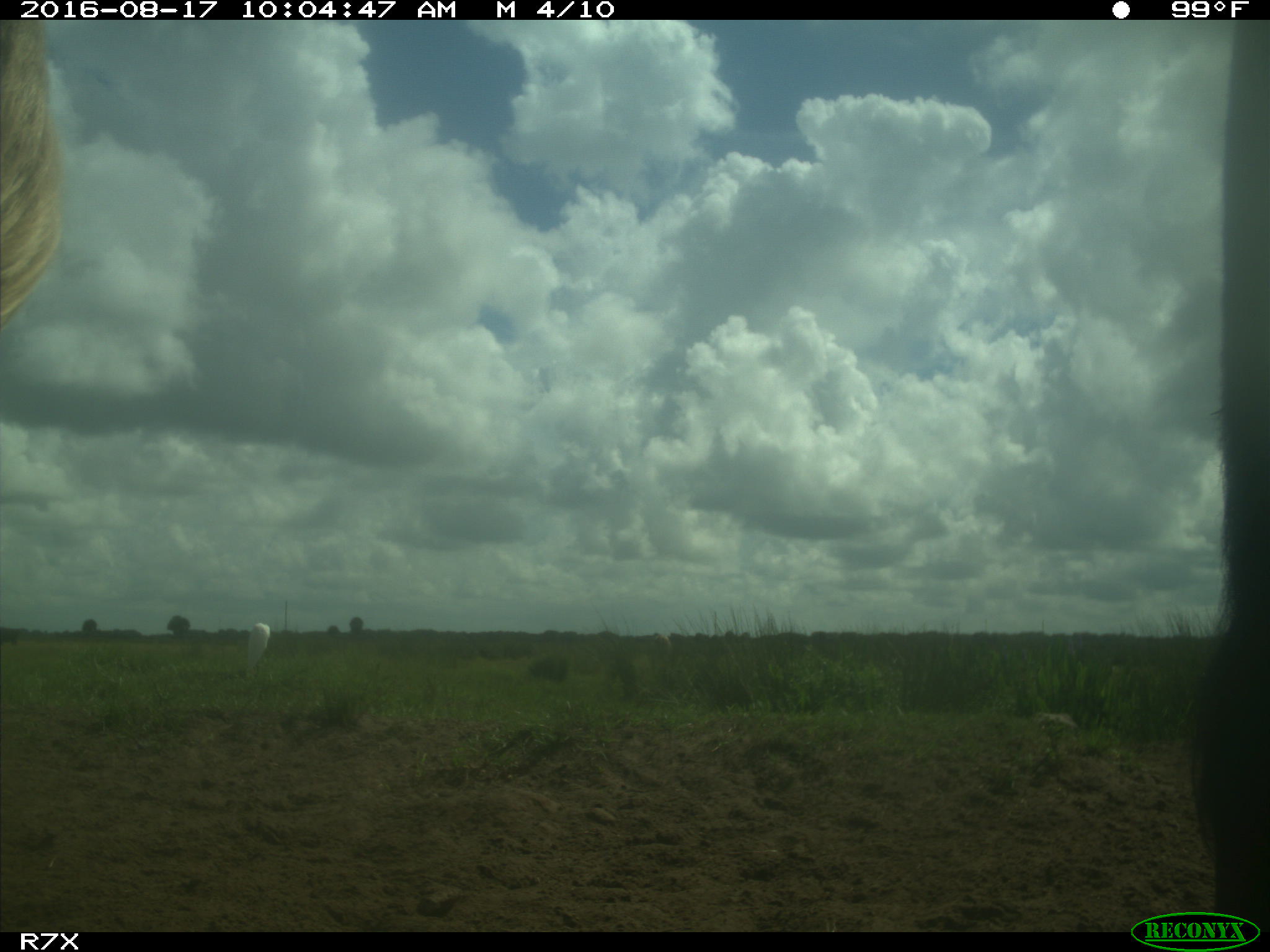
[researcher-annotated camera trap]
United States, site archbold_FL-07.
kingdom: Animalia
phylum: Chordata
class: Mammalia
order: Artiodactyla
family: Bovidae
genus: Bos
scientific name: Bos taurus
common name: domestic cow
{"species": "Bos taurus (domestic cow)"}